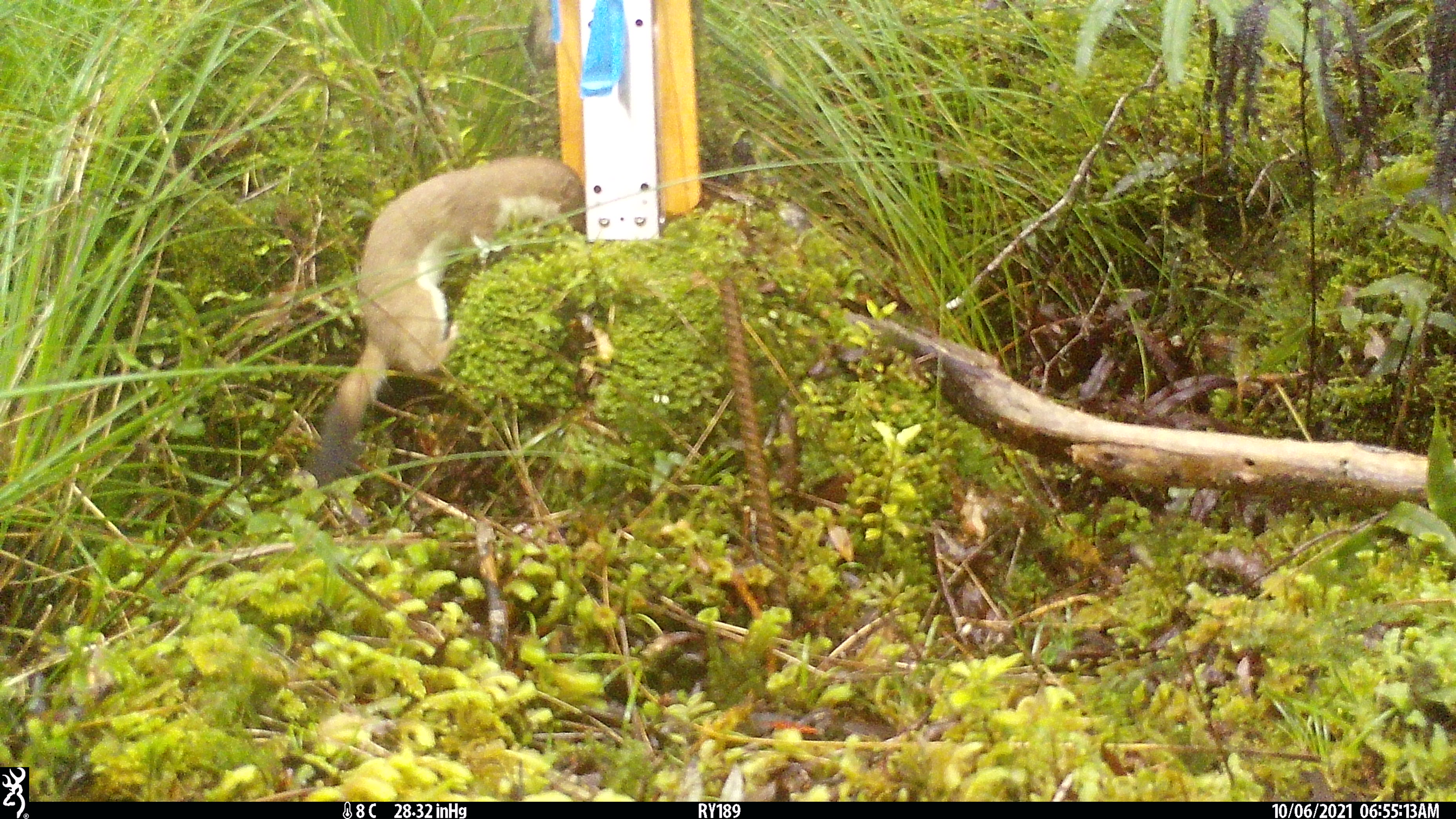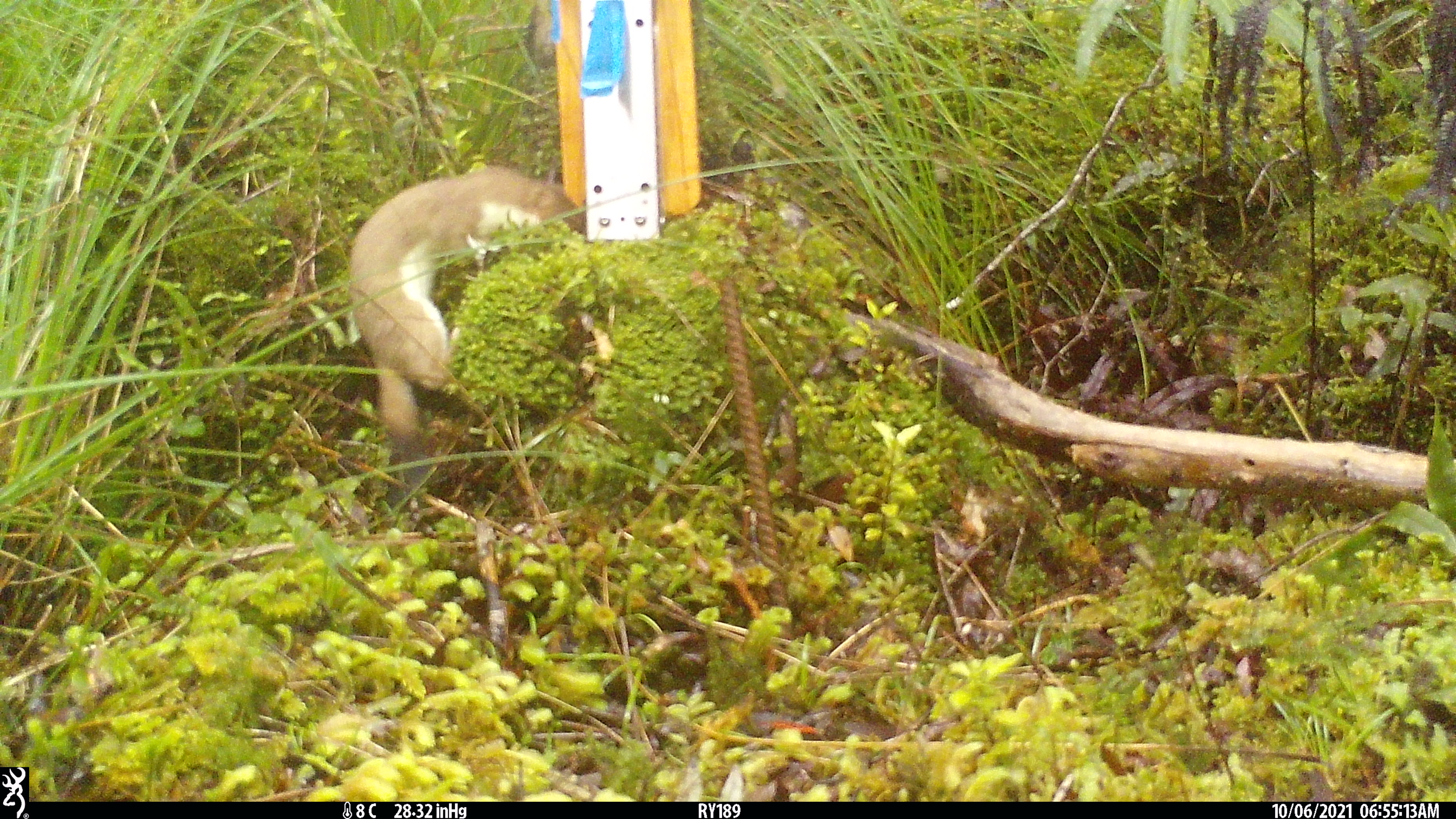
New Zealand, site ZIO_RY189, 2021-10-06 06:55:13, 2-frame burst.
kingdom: Animalia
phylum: Chordata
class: Mammalia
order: Carnivora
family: Mustelidae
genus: Mustela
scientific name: Mustela erminea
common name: stoat